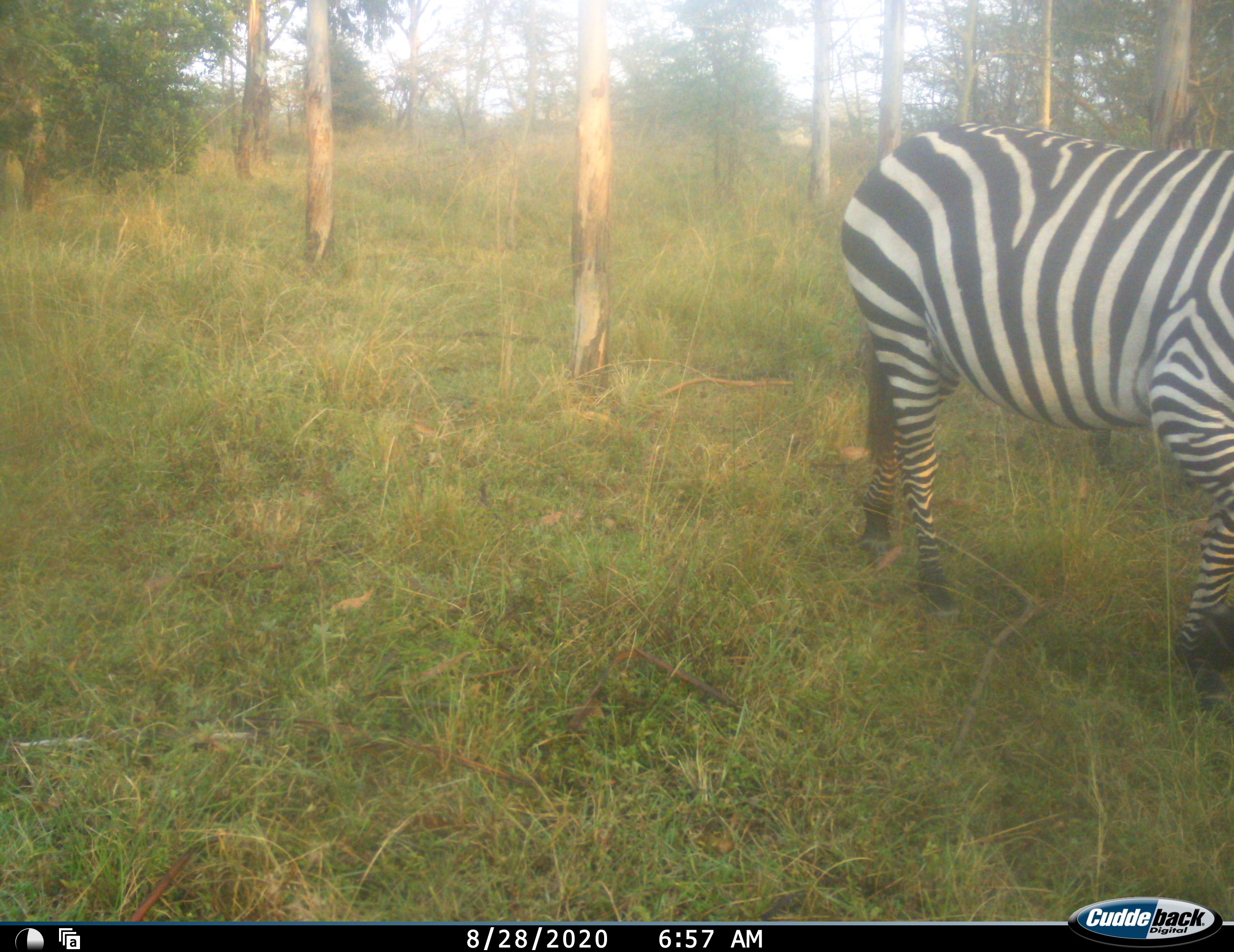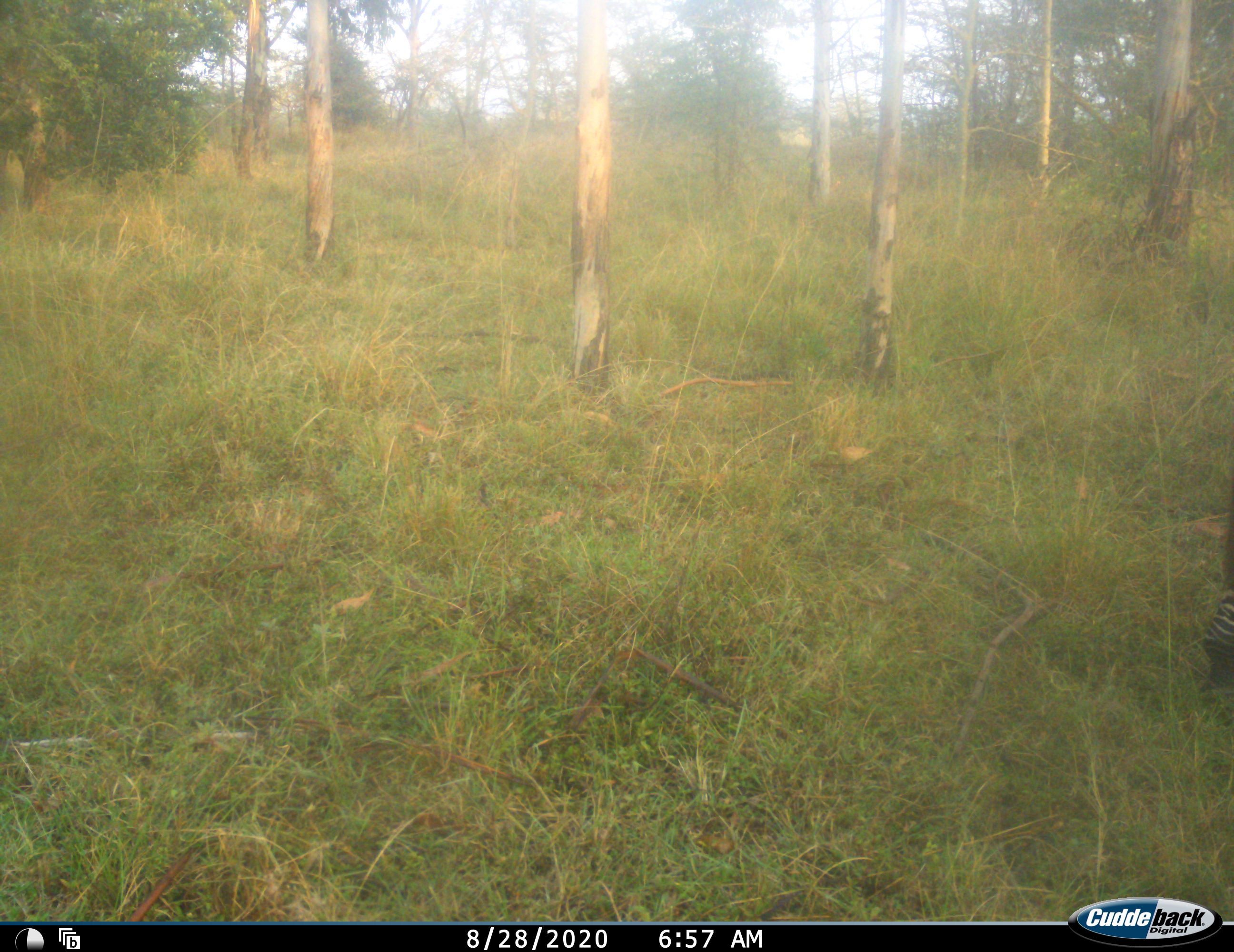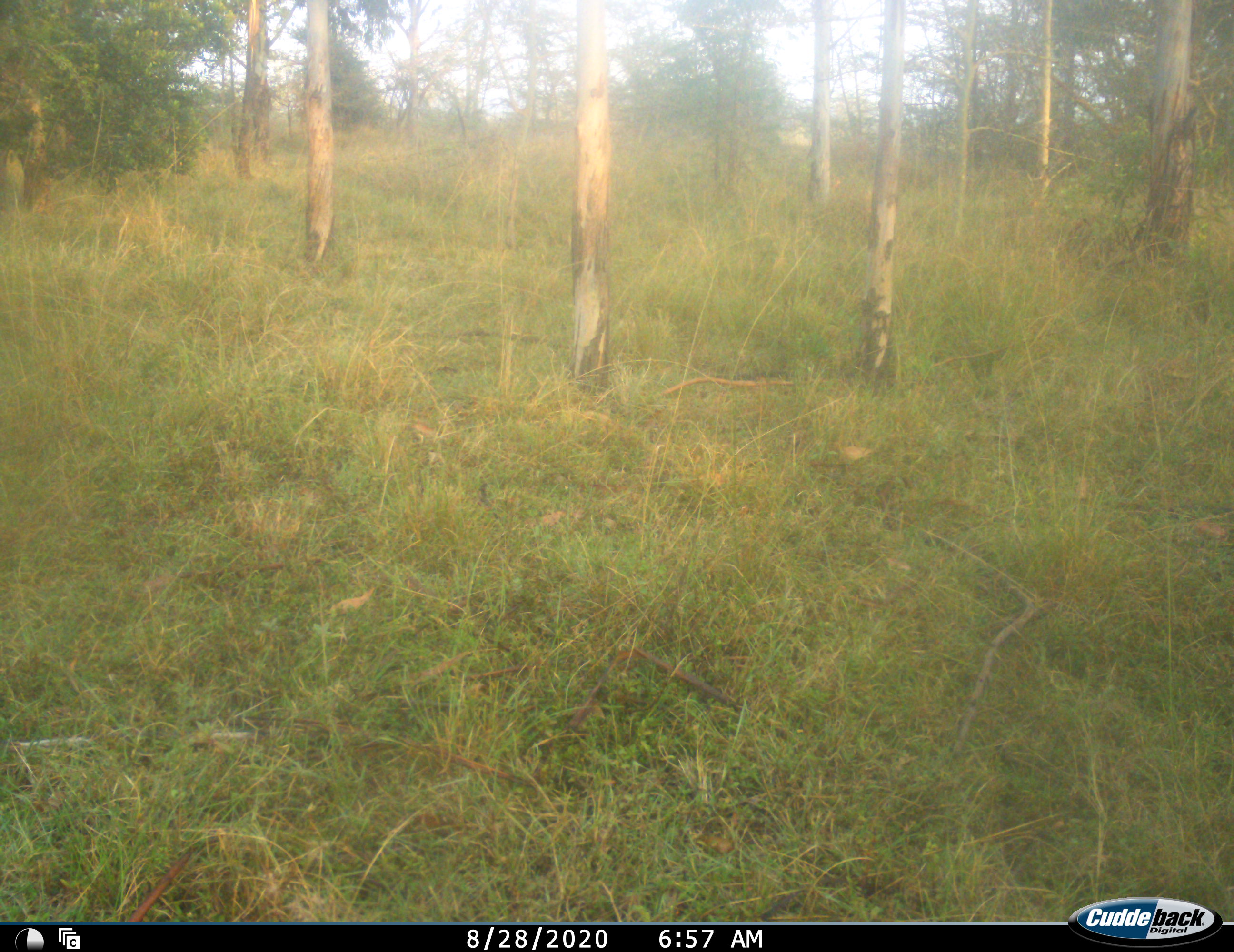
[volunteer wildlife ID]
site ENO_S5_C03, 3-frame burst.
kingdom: Animalia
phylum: Chordata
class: Mammalia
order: Perissodactyla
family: Equidae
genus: Equus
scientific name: Equus quagga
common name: plains zebra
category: zebraplains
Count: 1.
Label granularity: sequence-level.